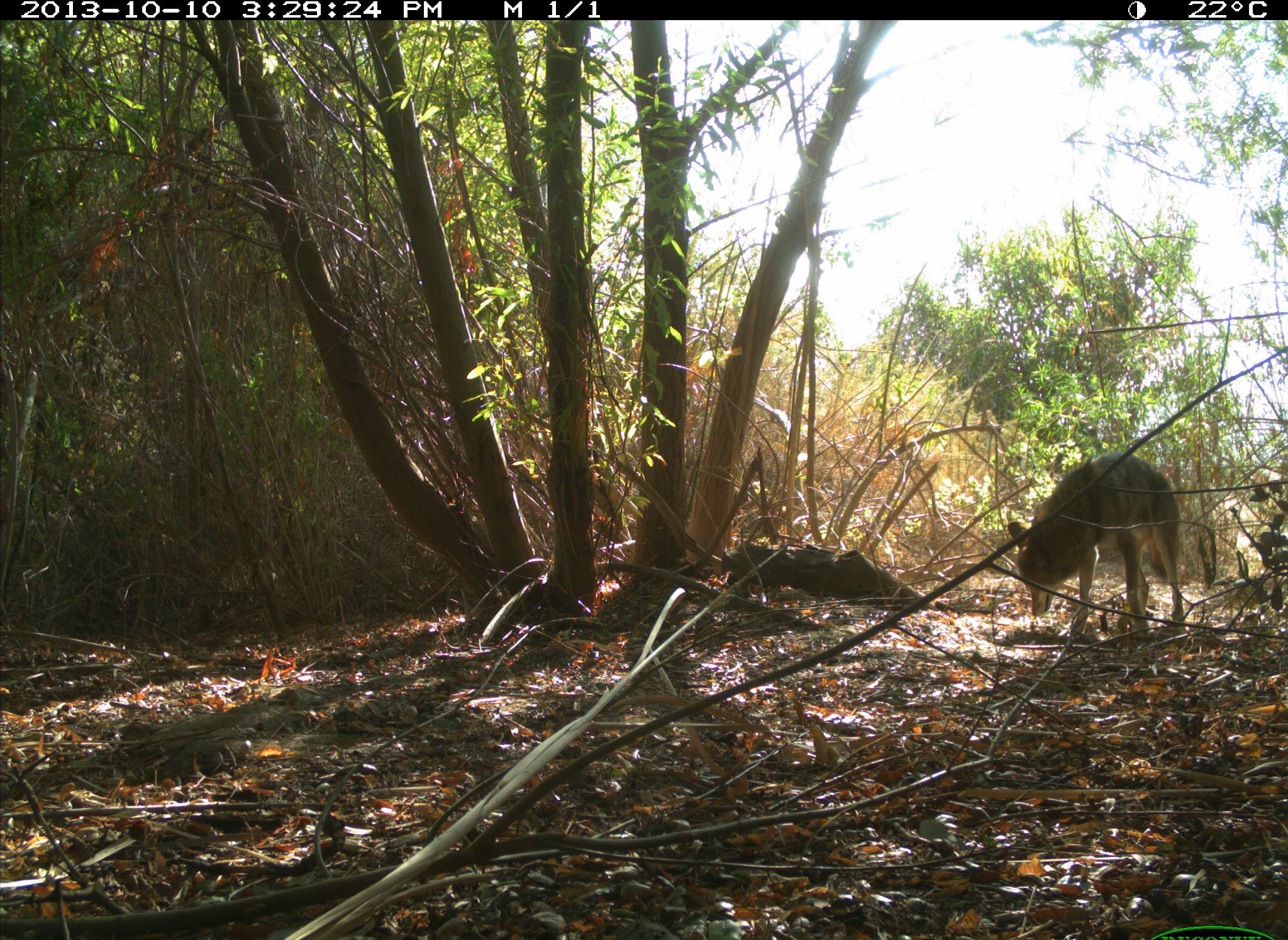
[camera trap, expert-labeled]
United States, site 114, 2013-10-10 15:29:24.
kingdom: Animalia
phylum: Chordata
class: Mammalia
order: Carnivora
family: Canidae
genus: Canis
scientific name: Canis latrans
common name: coyote